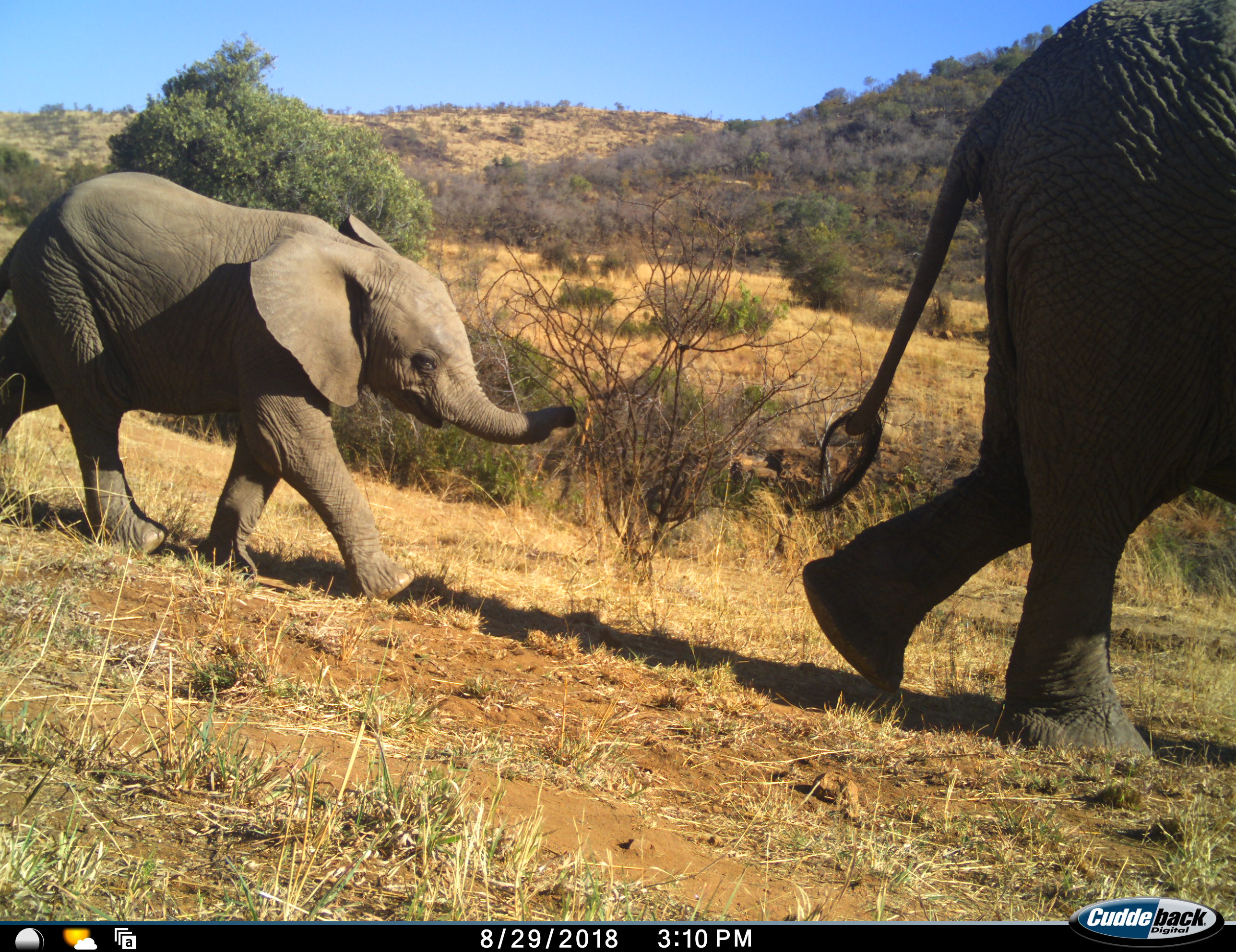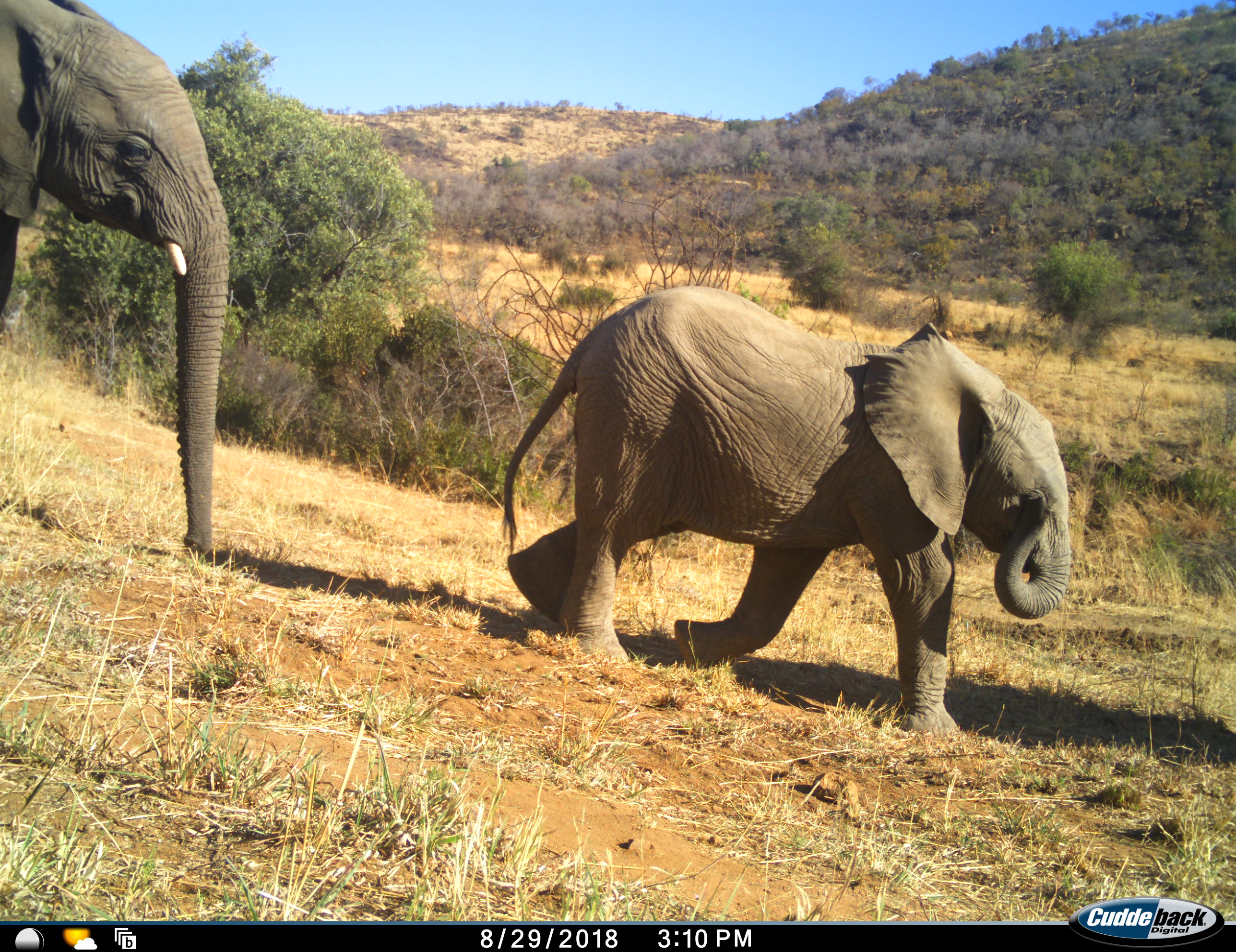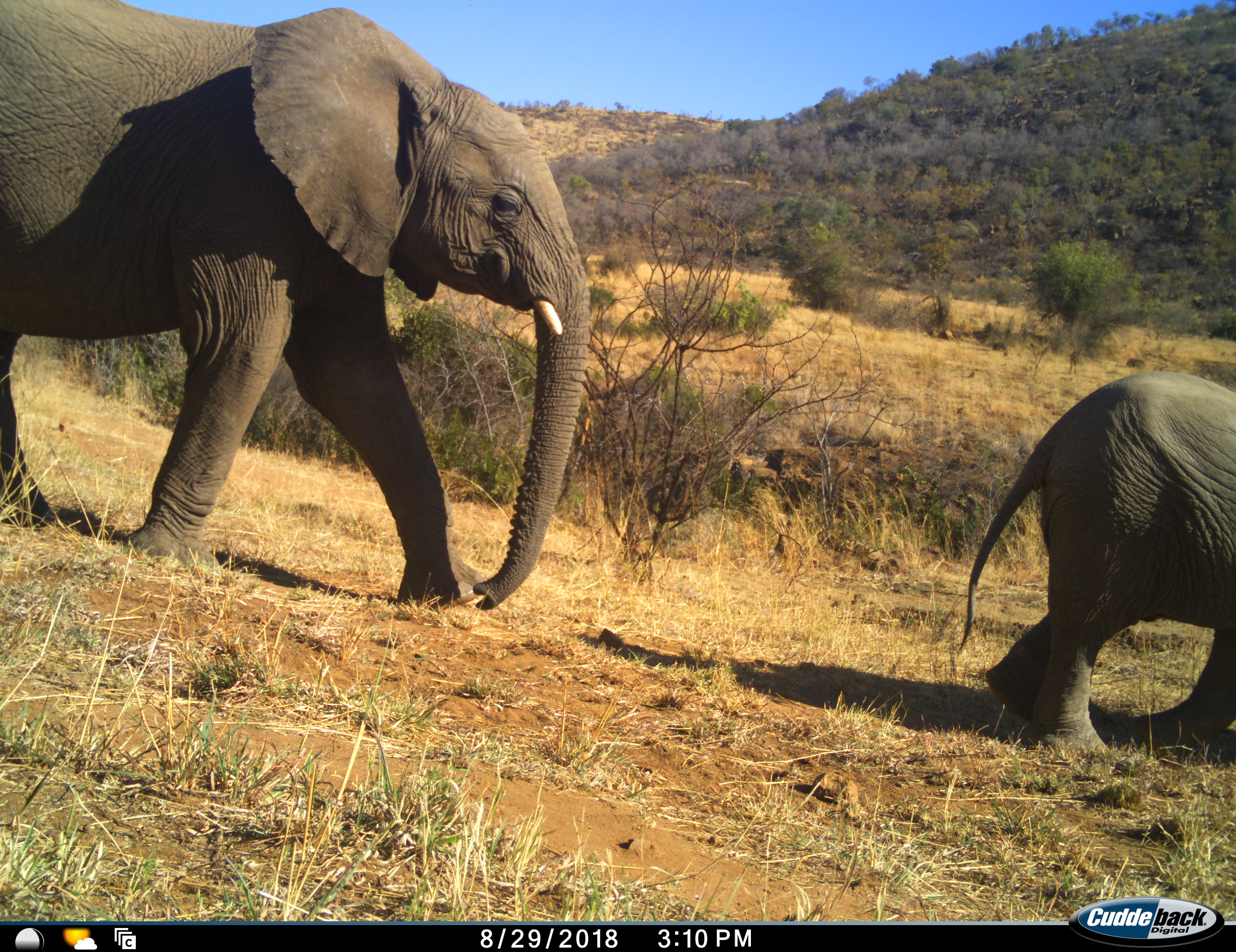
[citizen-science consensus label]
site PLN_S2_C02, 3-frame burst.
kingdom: Animalia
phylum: Chordata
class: Mammalia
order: Proboscidea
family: Elephantidae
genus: Loxodonta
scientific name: Loxodonta africana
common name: african bush elephant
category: elephant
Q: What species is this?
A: Elephant (african bush elephant) (Loxodonta africana).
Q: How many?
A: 3.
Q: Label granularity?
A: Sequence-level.